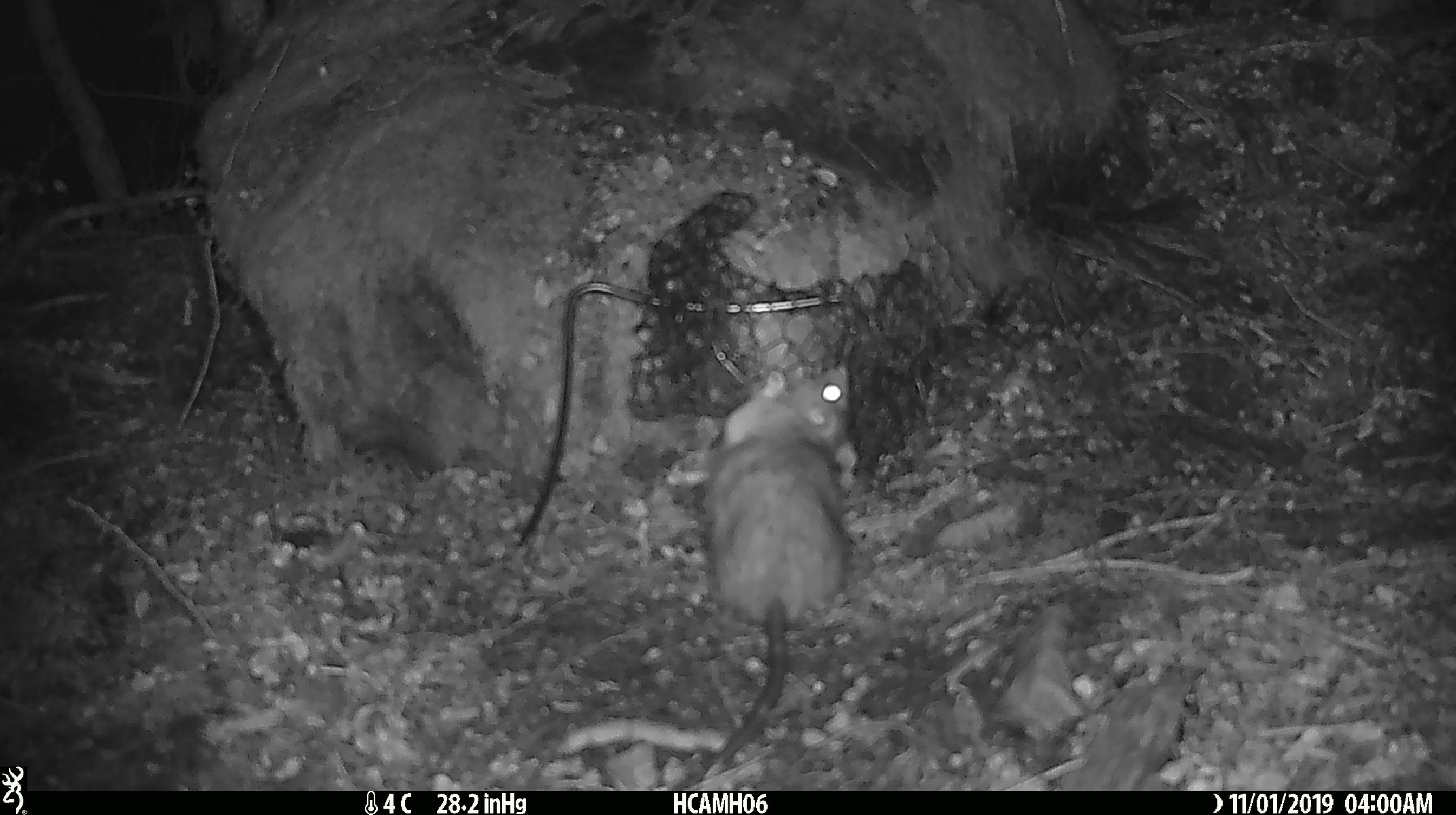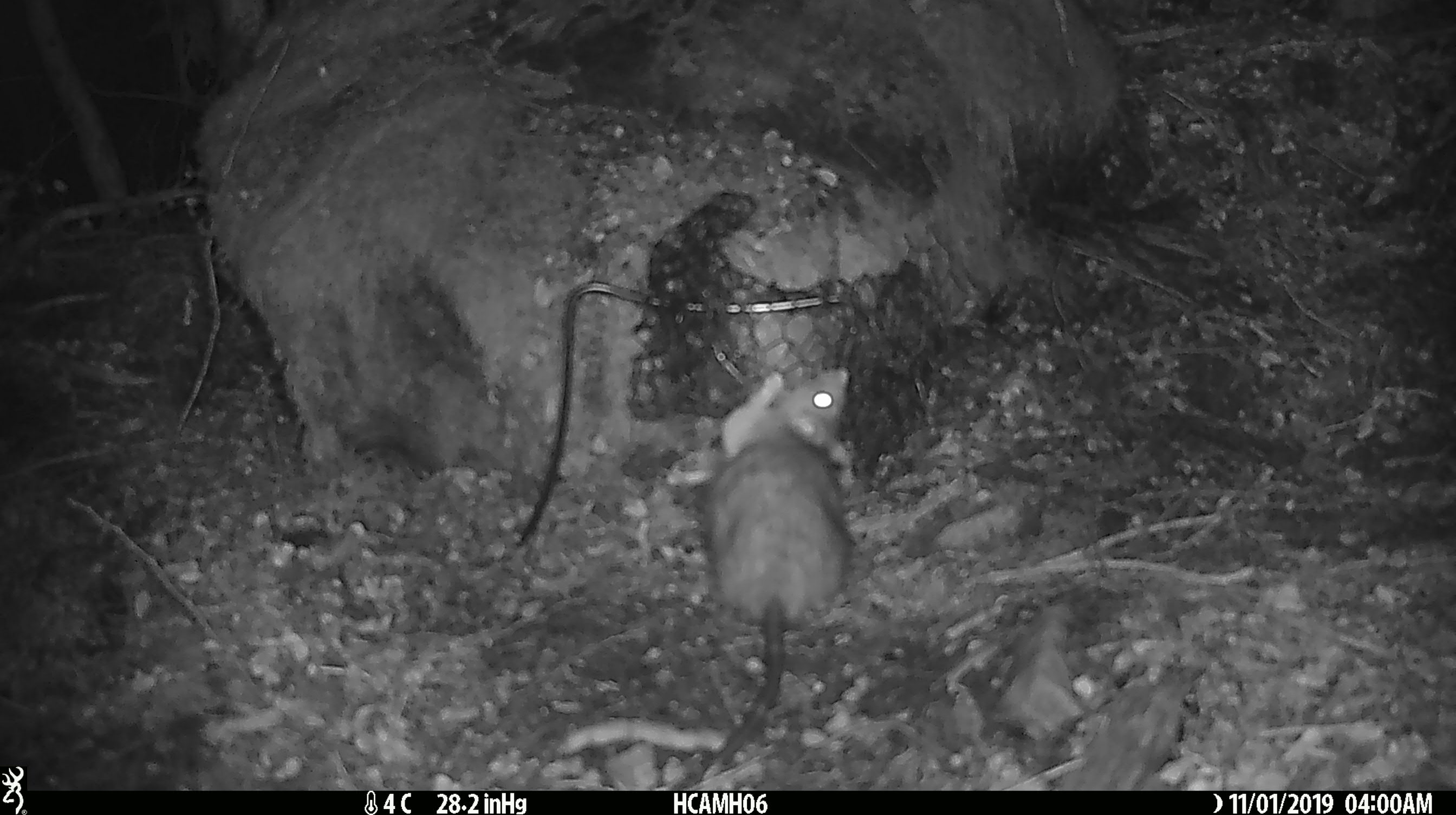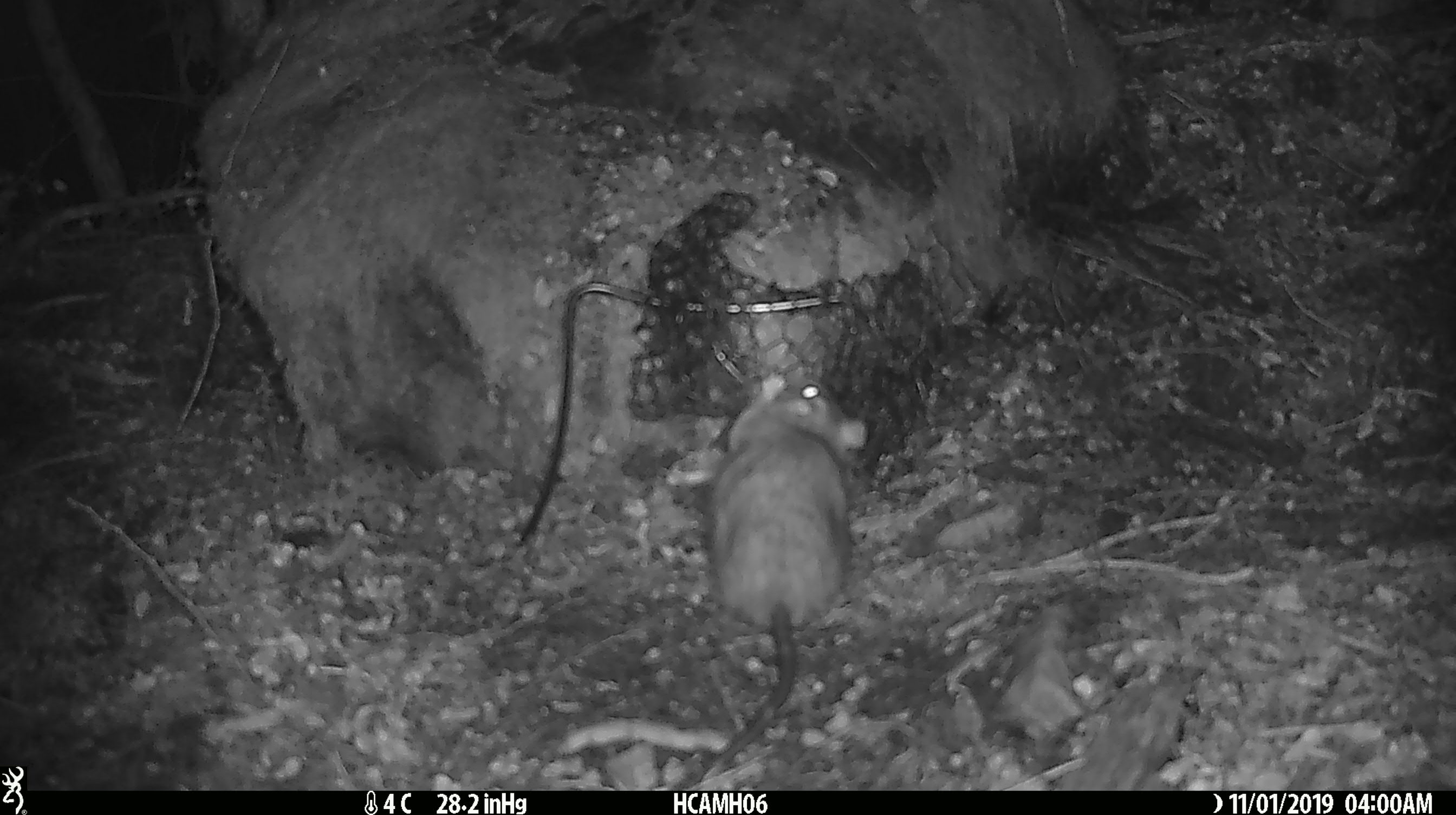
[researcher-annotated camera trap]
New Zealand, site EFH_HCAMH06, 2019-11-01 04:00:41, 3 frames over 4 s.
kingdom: Animalia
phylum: Chordata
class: Mammalia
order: Rodentia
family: Muridae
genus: Rattus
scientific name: Rattus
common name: rat